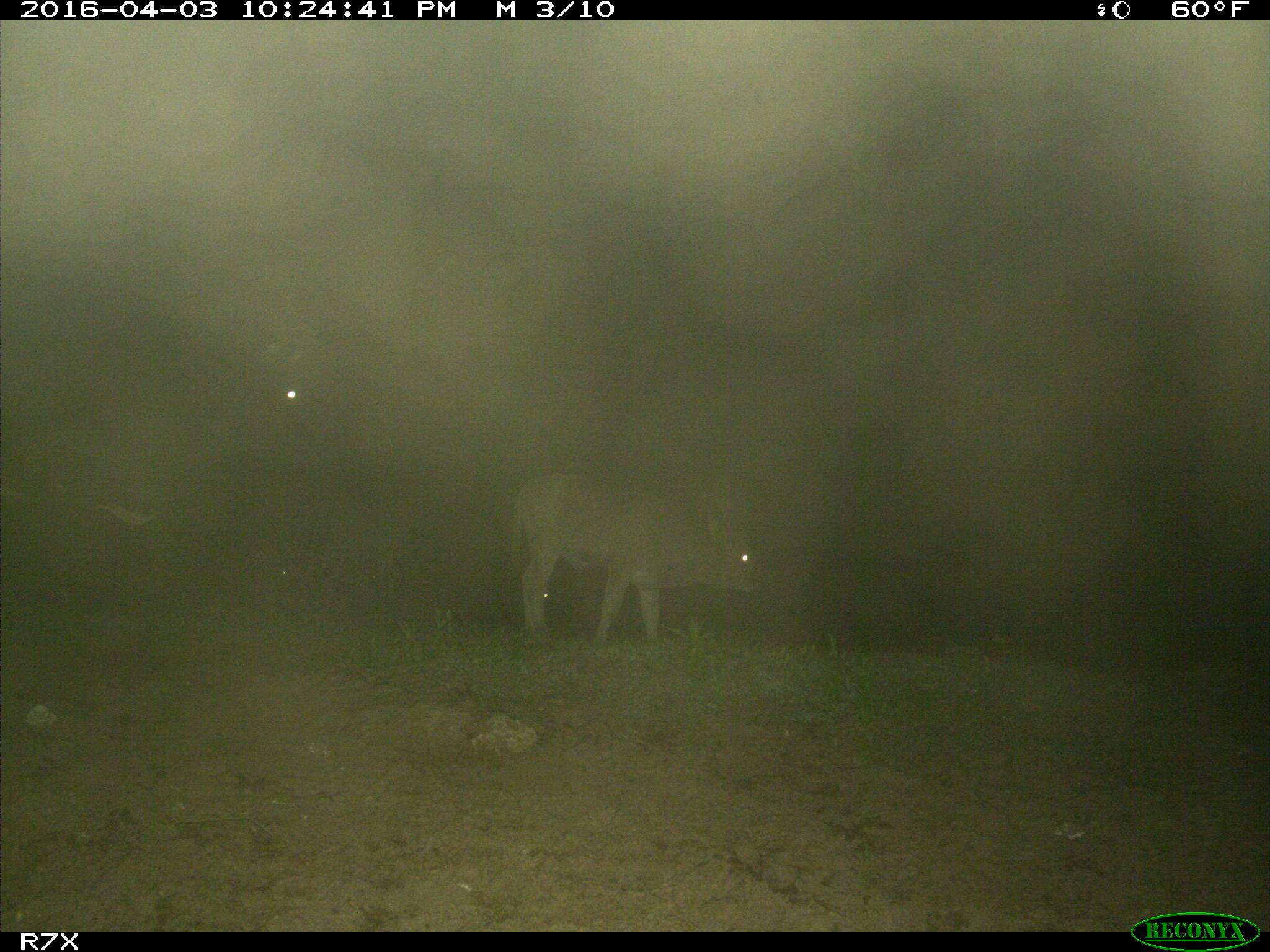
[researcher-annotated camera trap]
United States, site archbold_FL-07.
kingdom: Animalia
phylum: Chordata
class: Mammalia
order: Artiodactyla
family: Bovidae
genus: Bos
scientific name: Bos taurus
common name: domestic cow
Bos taurus (domestic cow).